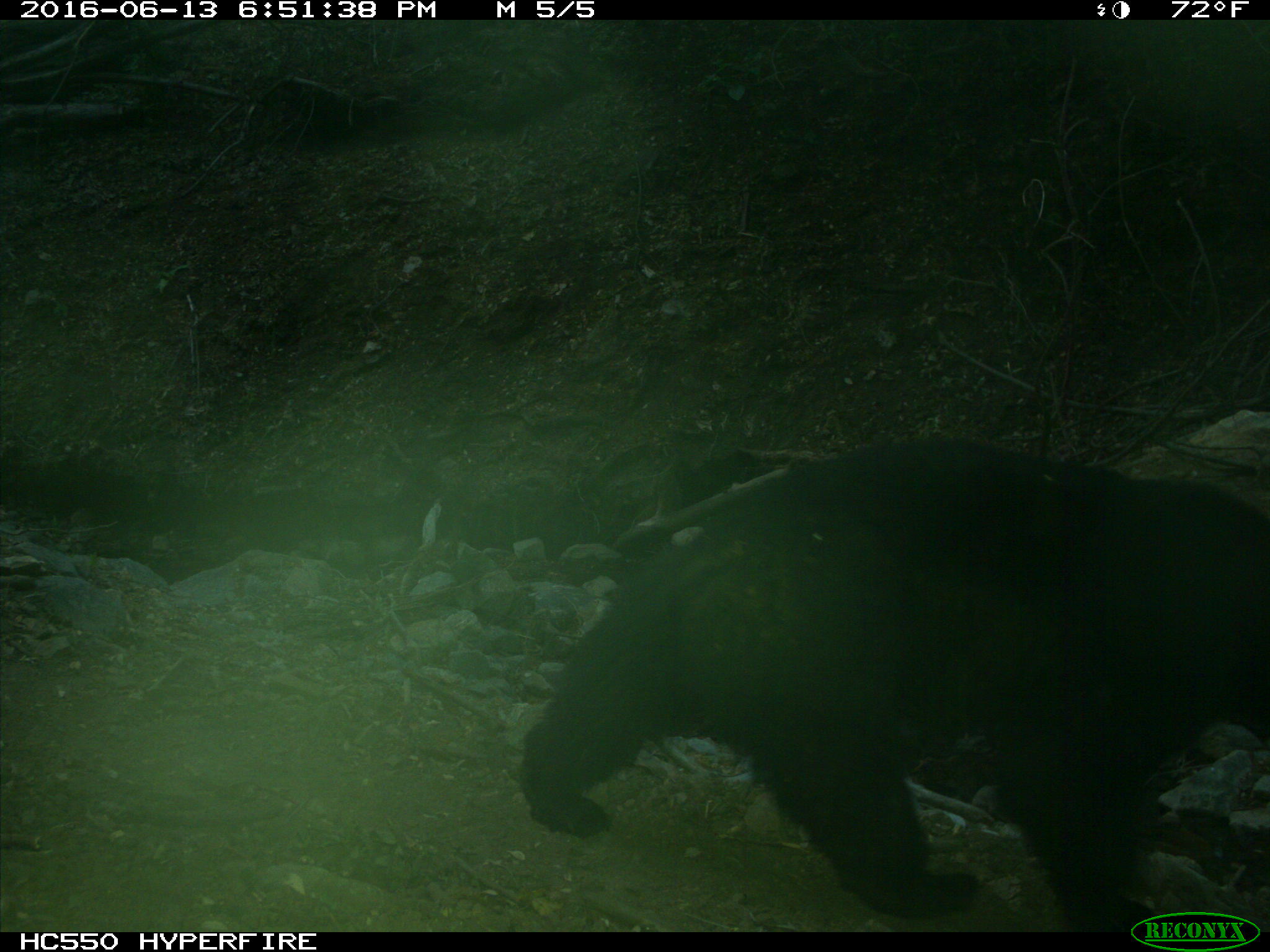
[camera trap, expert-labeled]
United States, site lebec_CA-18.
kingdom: Animalia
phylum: Chordata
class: Mammalia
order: Carnivora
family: Ursidae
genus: Ursus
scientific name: Ursus americanus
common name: american black bear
Ursus americanus (american black bear).